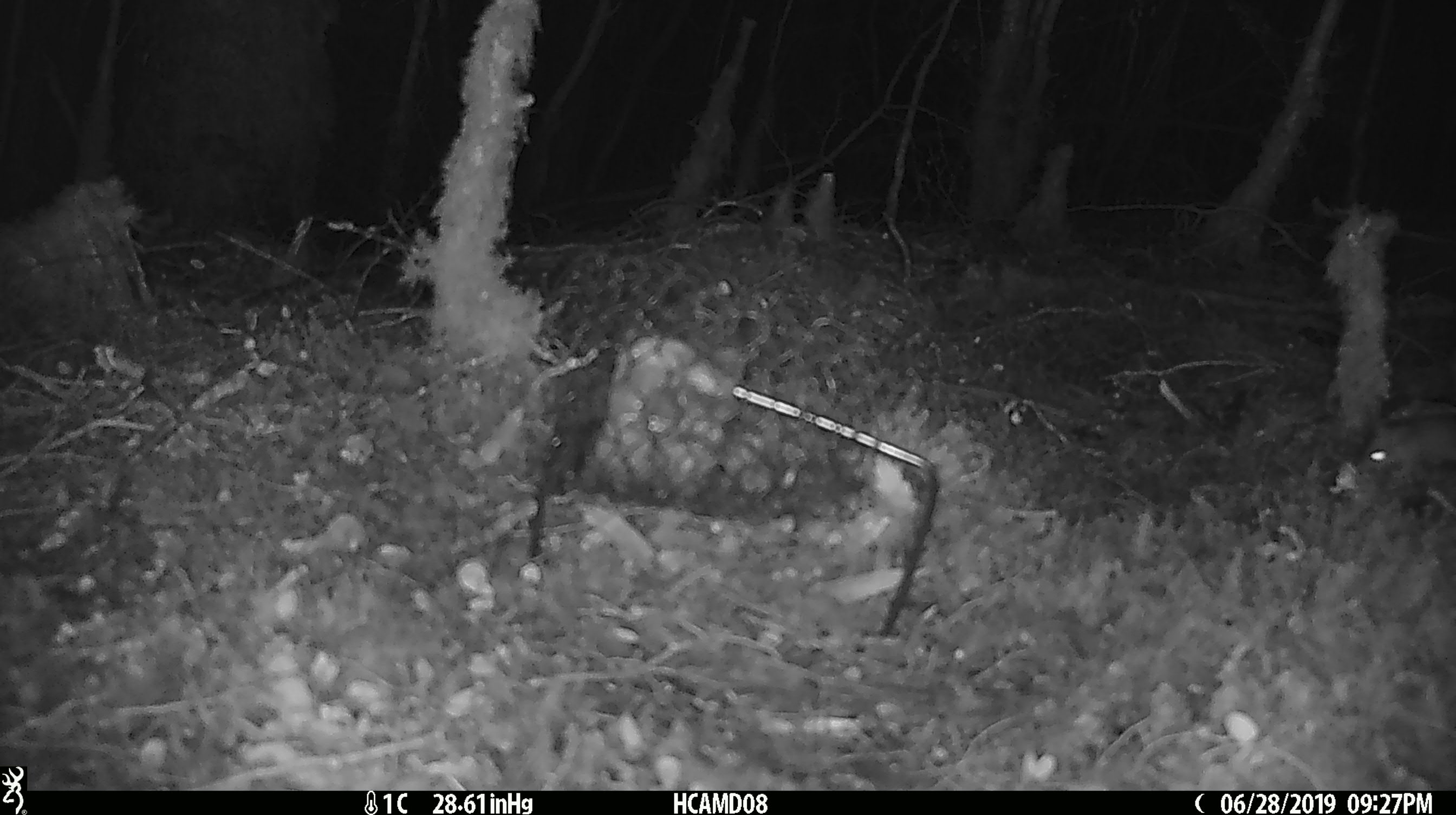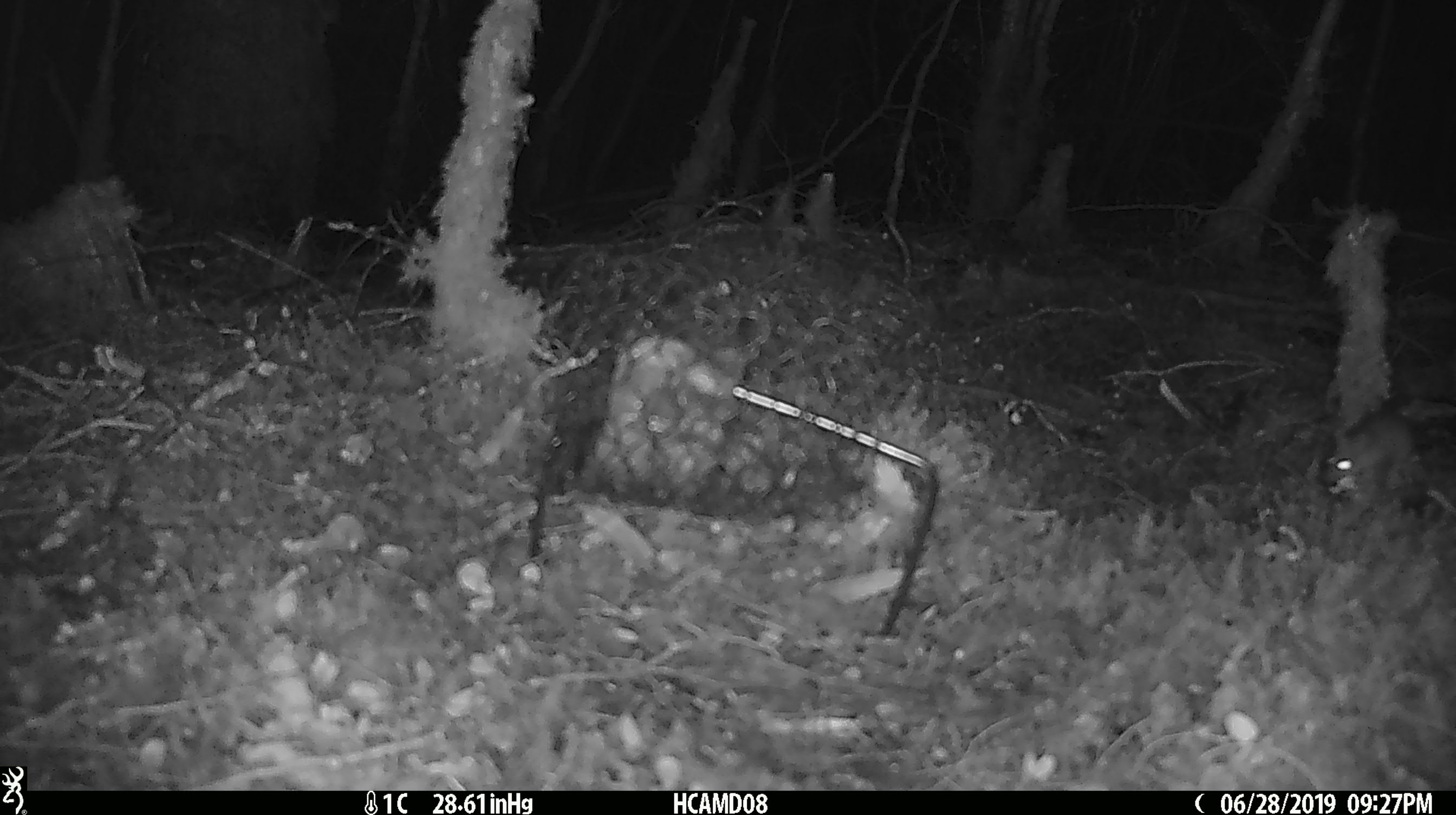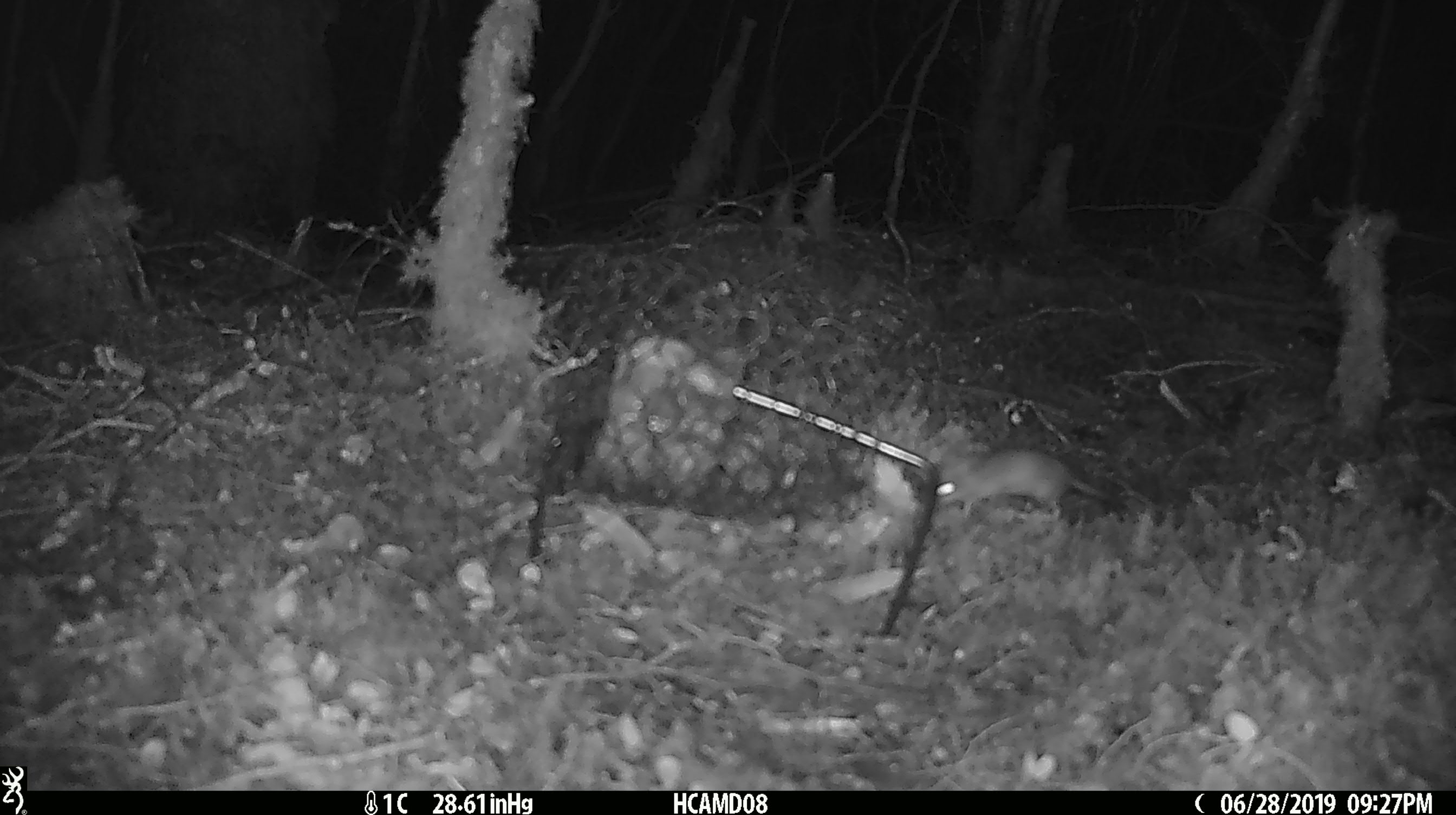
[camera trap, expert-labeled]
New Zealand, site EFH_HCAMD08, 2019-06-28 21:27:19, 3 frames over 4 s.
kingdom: Animalia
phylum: Chordata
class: Mammalia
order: Rodentia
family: Muridae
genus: Mus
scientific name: Mus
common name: mouse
Mouse (Mus).